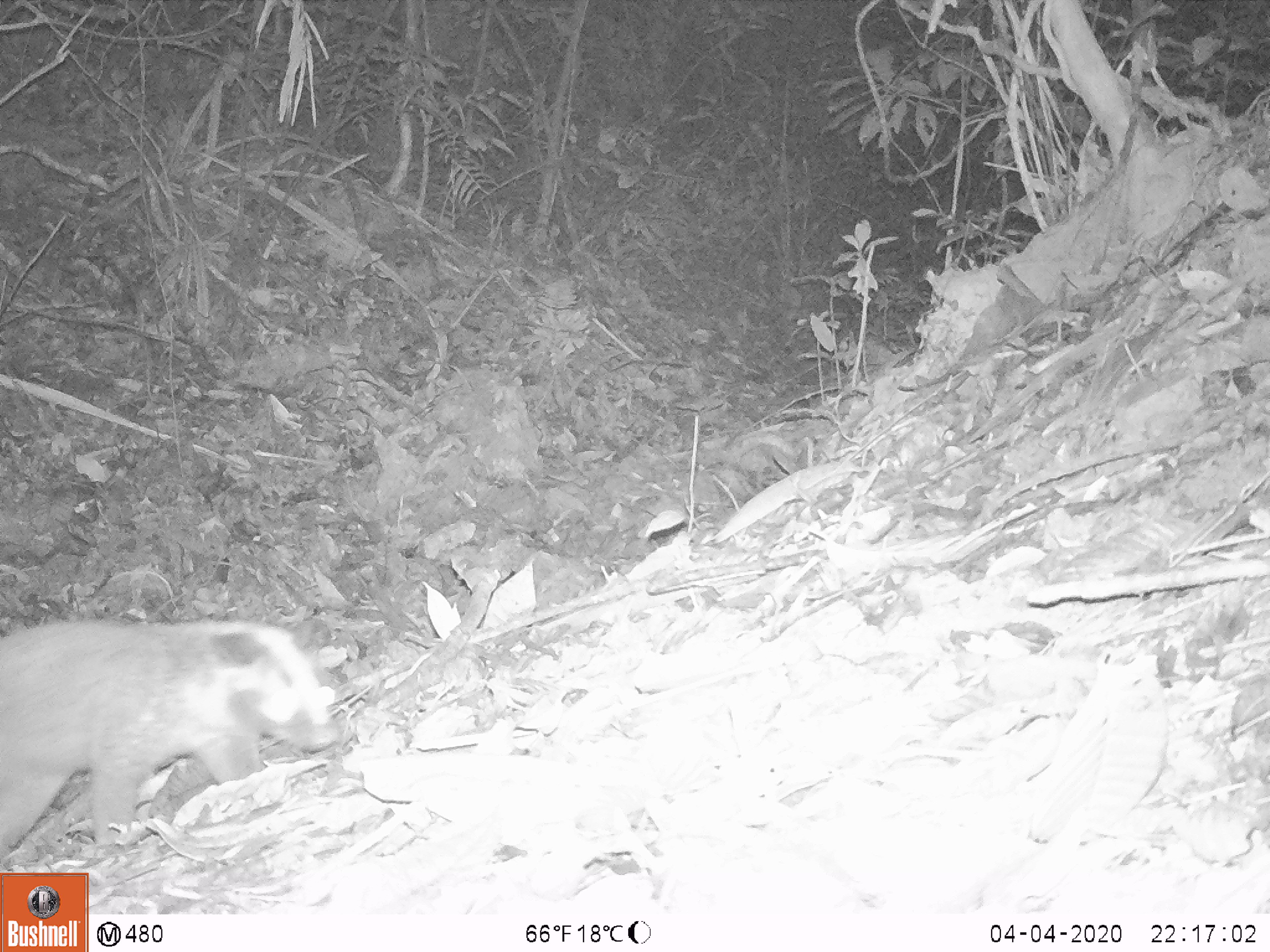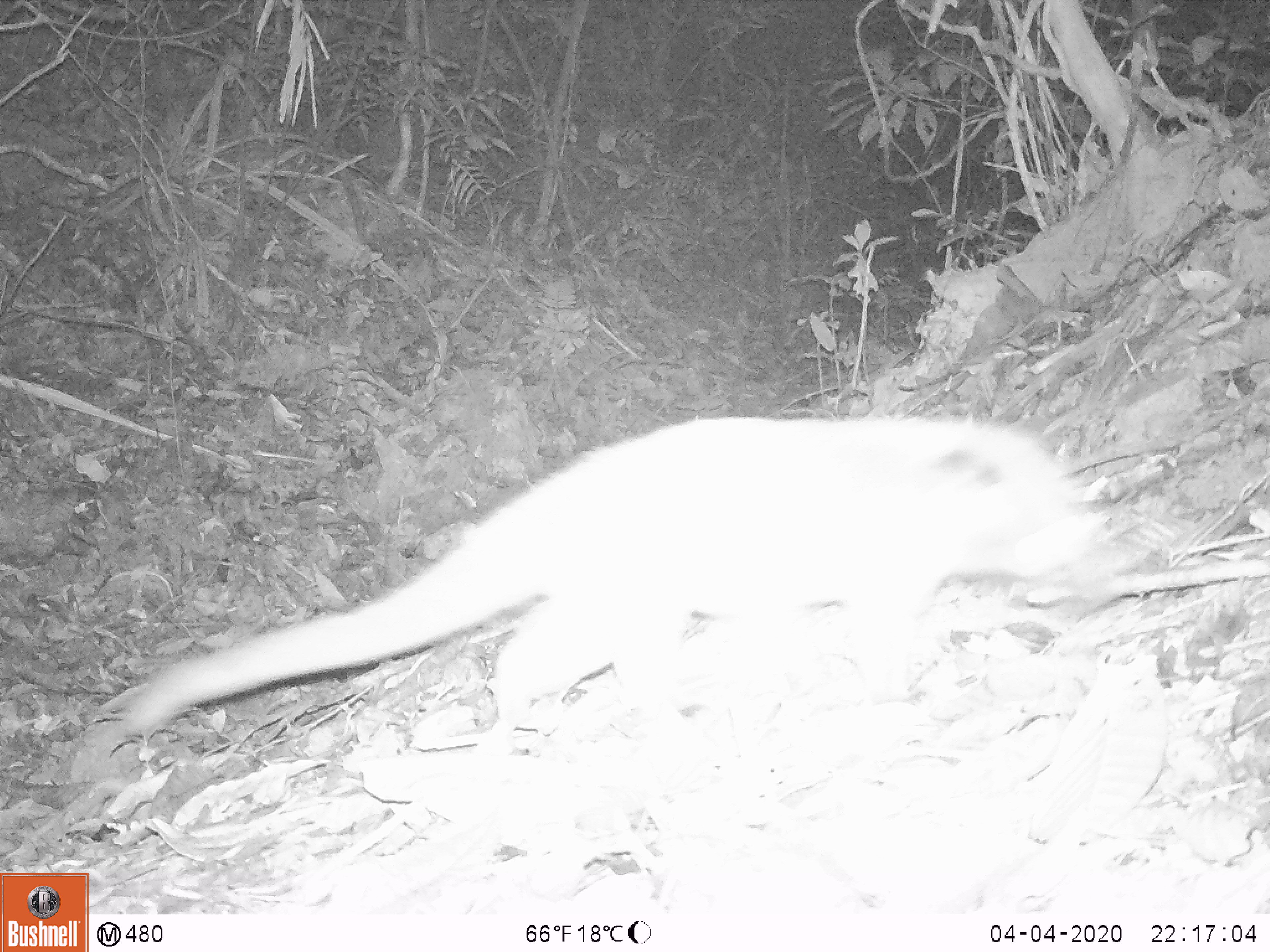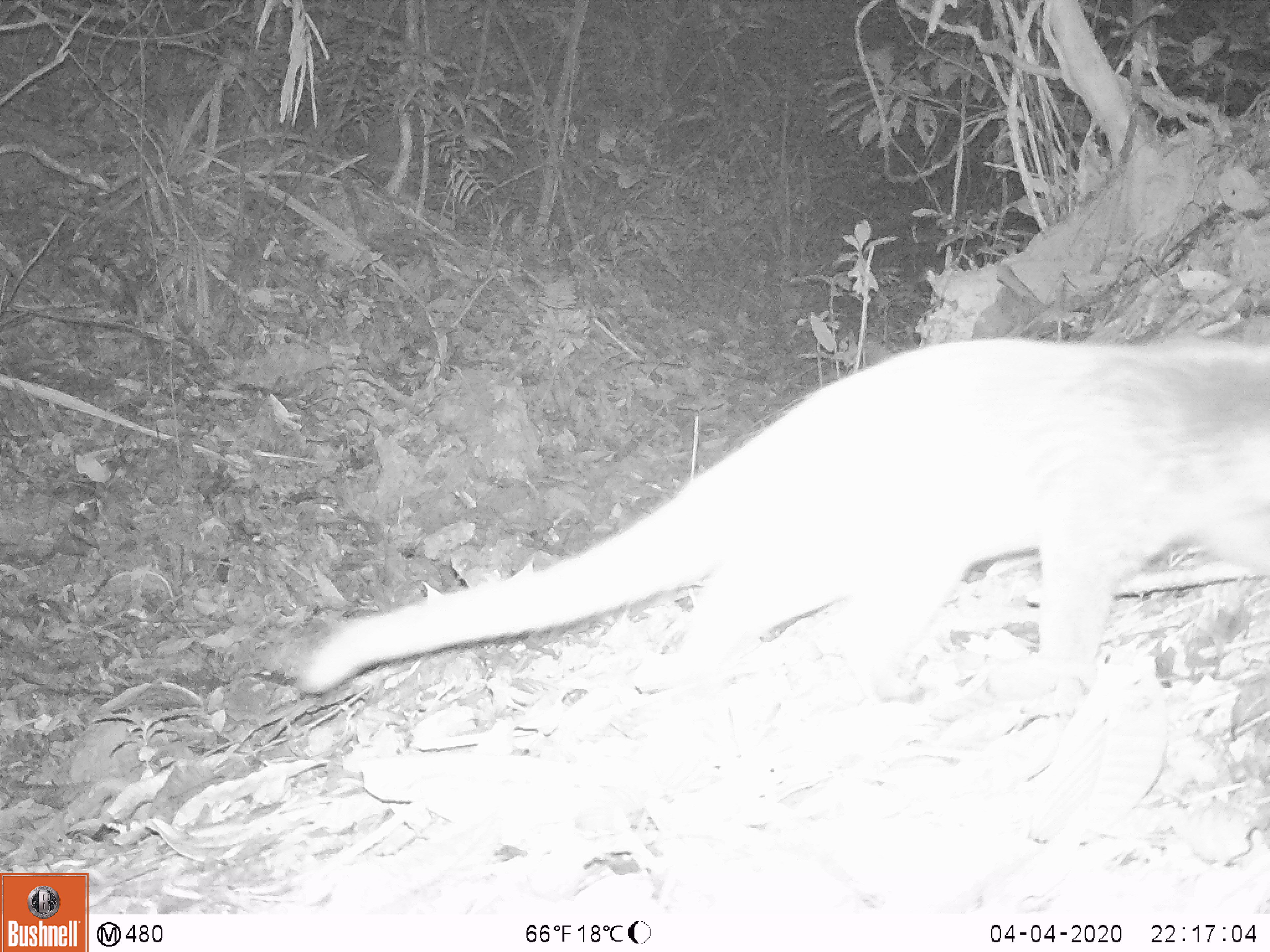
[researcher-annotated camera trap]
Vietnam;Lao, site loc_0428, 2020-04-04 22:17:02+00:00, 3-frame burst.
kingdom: Animalia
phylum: Chordata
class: Mammalia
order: Carnivora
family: Viverridae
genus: Paguma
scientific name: Paguma larvata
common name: masked palm civet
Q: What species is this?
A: Masked palm civet (Paguma larvata).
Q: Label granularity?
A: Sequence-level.